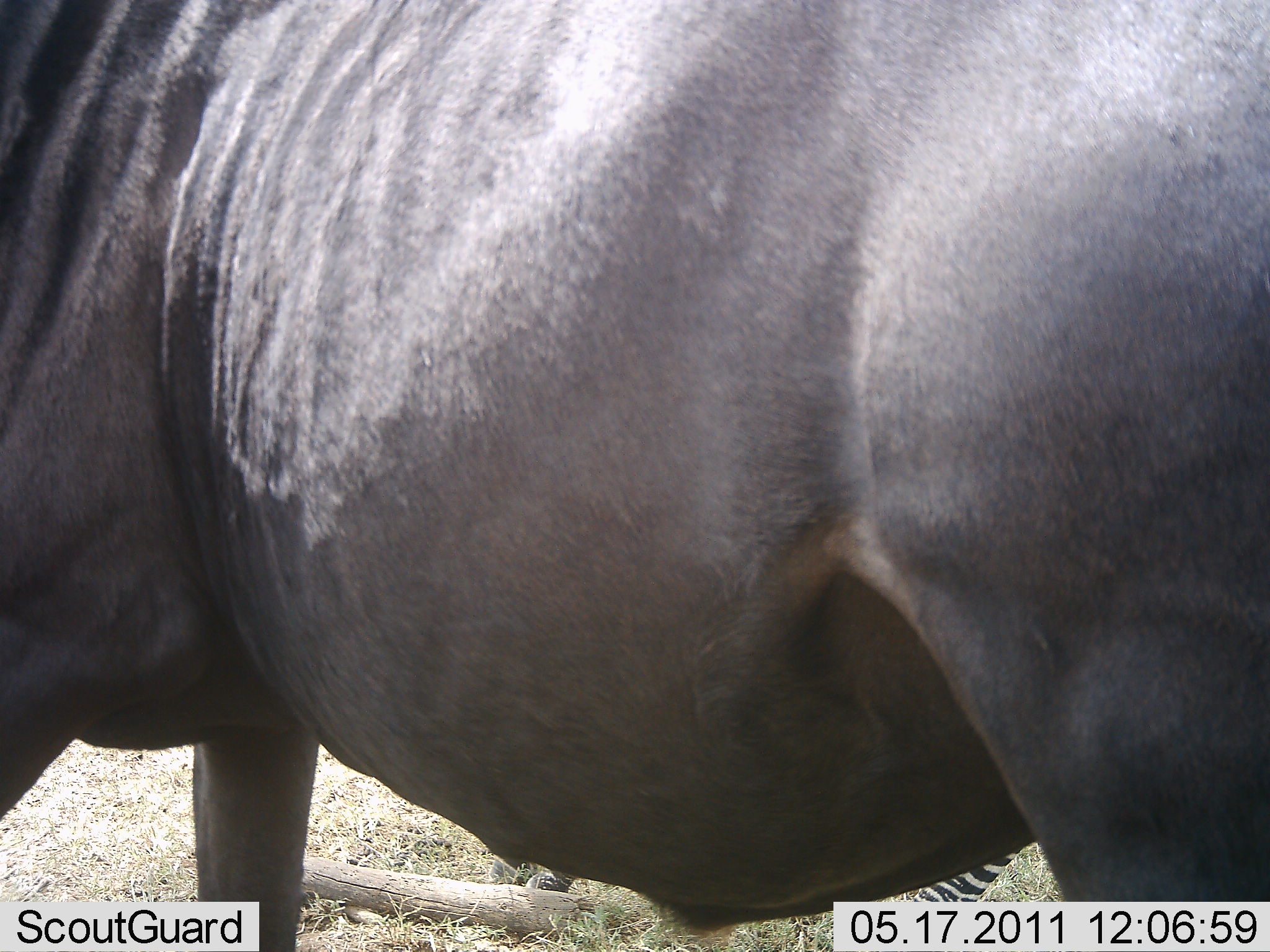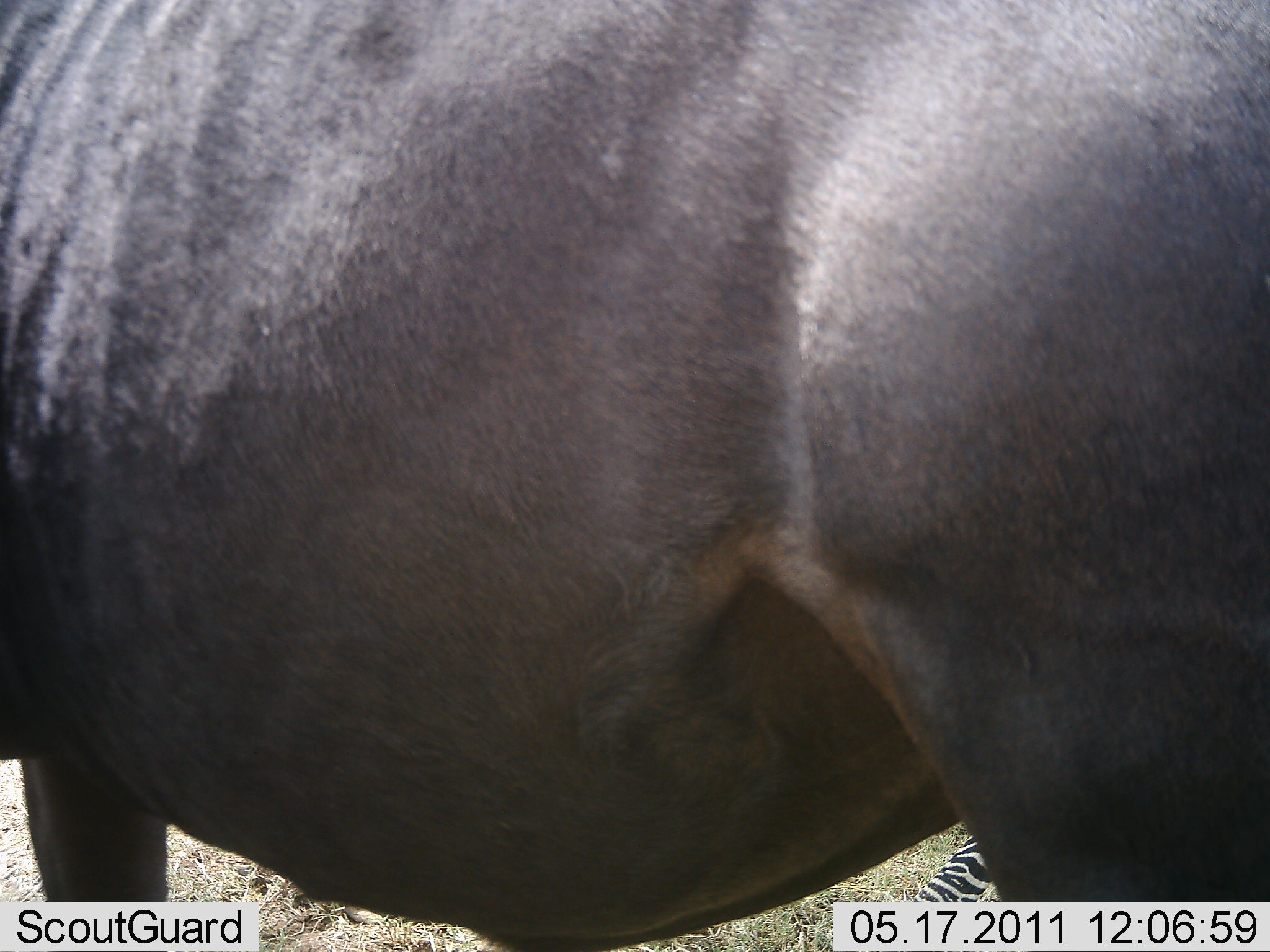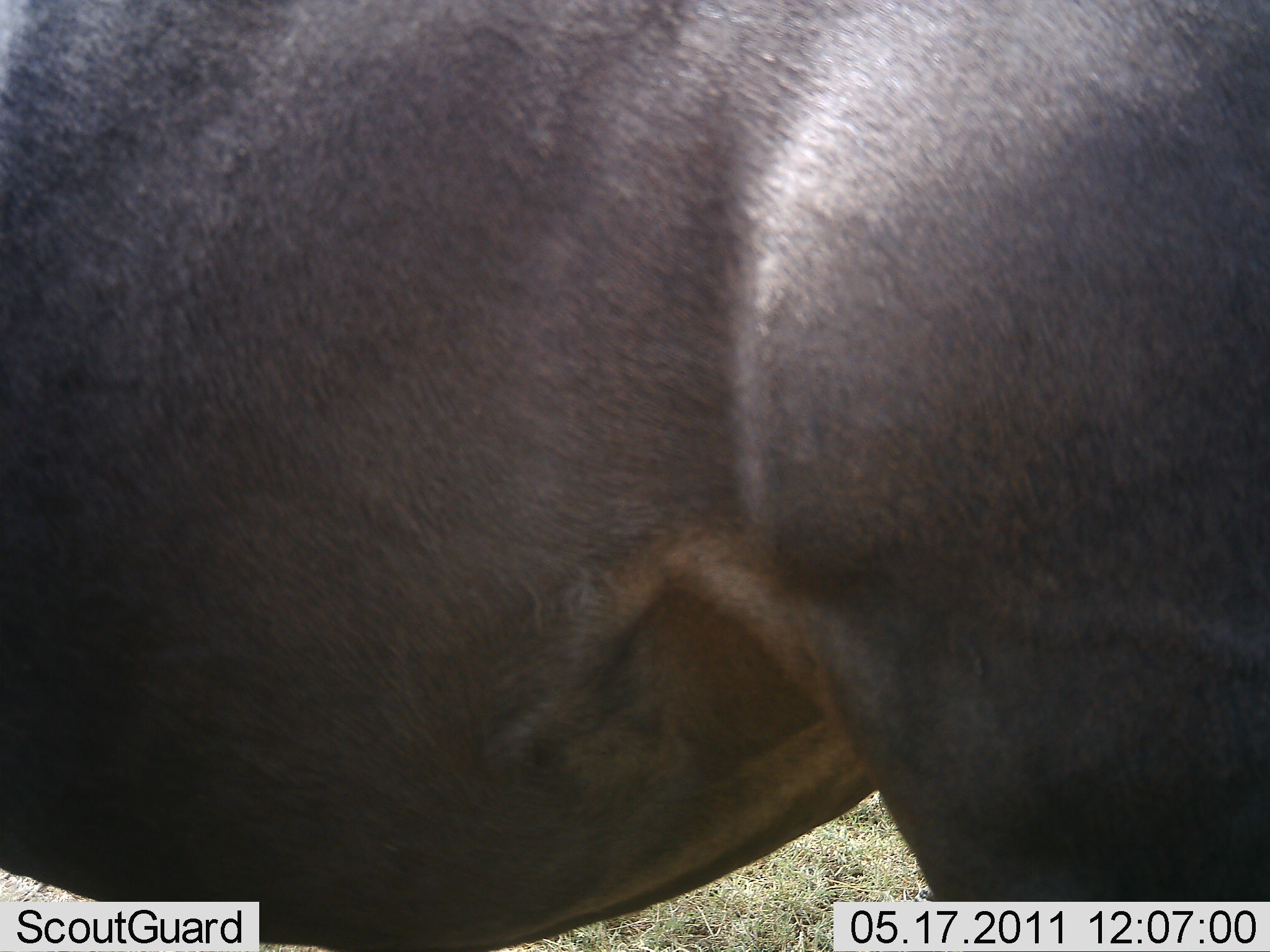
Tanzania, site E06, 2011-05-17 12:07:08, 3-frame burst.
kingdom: Animalia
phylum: Chordata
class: Mammalia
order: Artiodactyla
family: Bovidae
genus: Connochaetes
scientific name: Connochaetes taurinus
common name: blue wildebeest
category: wildebeest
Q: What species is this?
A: Wildebeest (blue wildebeest) (Connochaetes taurinus).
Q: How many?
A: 1.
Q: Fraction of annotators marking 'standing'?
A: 81%.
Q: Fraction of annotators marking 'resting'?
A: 6%.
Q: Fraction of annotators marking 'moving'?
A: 25%.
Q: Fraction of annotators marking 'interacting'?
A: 0%.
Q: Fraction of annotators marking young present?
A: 0%.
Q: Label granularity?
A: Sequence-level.